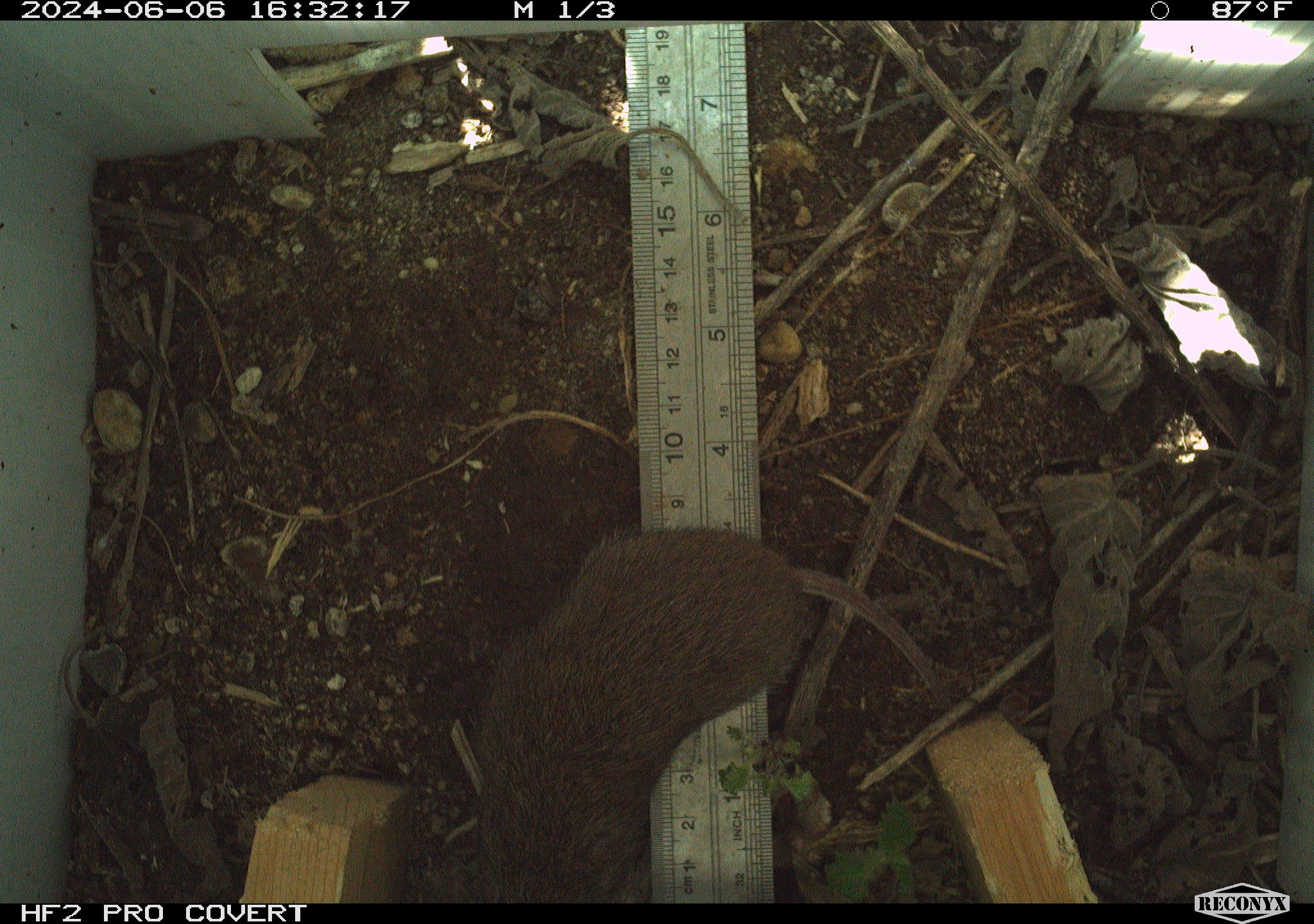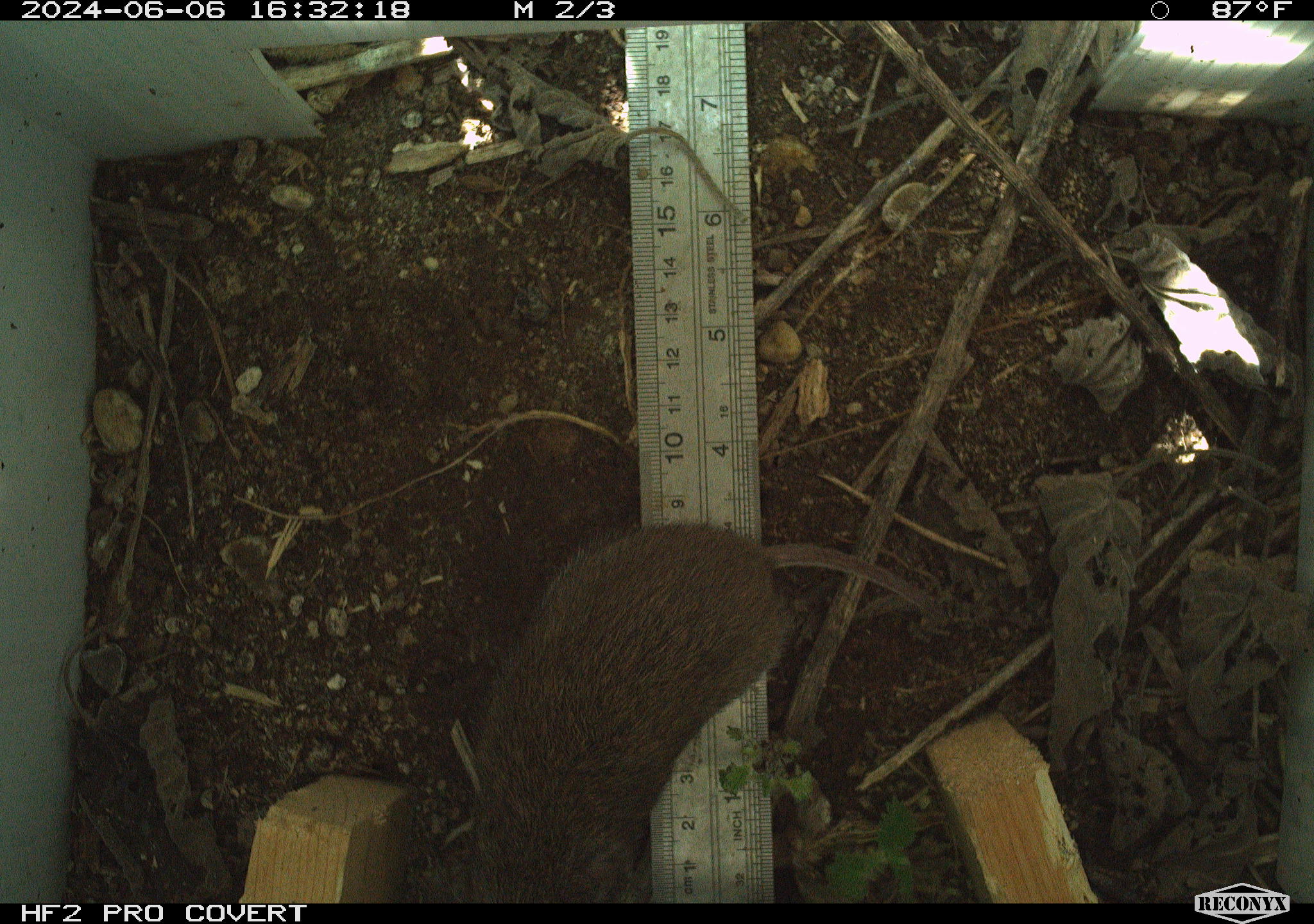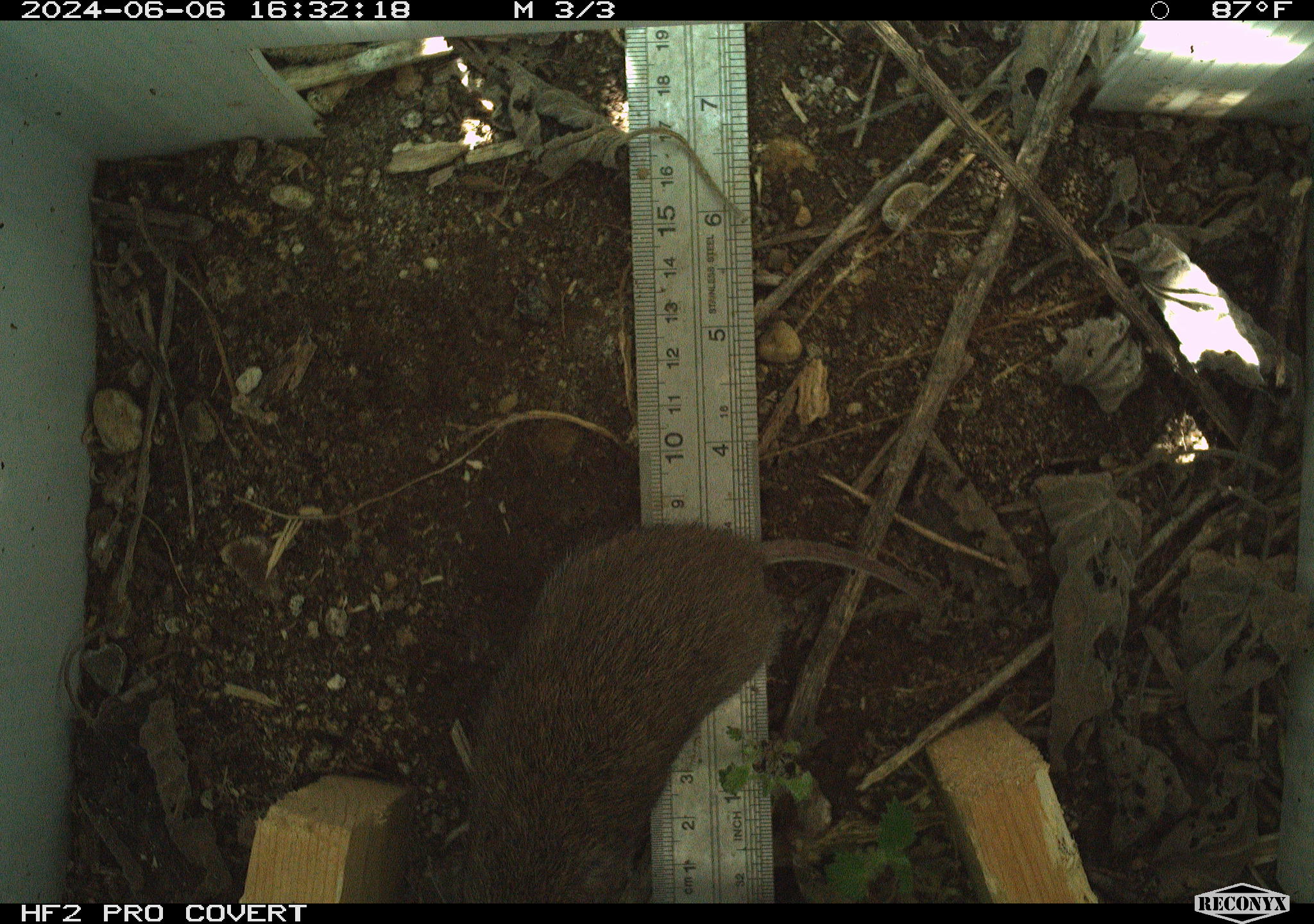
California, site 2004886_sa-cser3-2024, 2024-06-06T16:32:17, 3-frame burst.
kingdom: Animalia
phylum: Chordata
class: Mammalia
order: Rodentia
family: Cricetidae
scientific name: Cricetidae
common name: hamsters, voles, lemmings, and allies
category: cricetidae family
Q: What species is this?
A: Cricetidae family (hamsters, voles, lemmings, and allies) (Cricetidae).